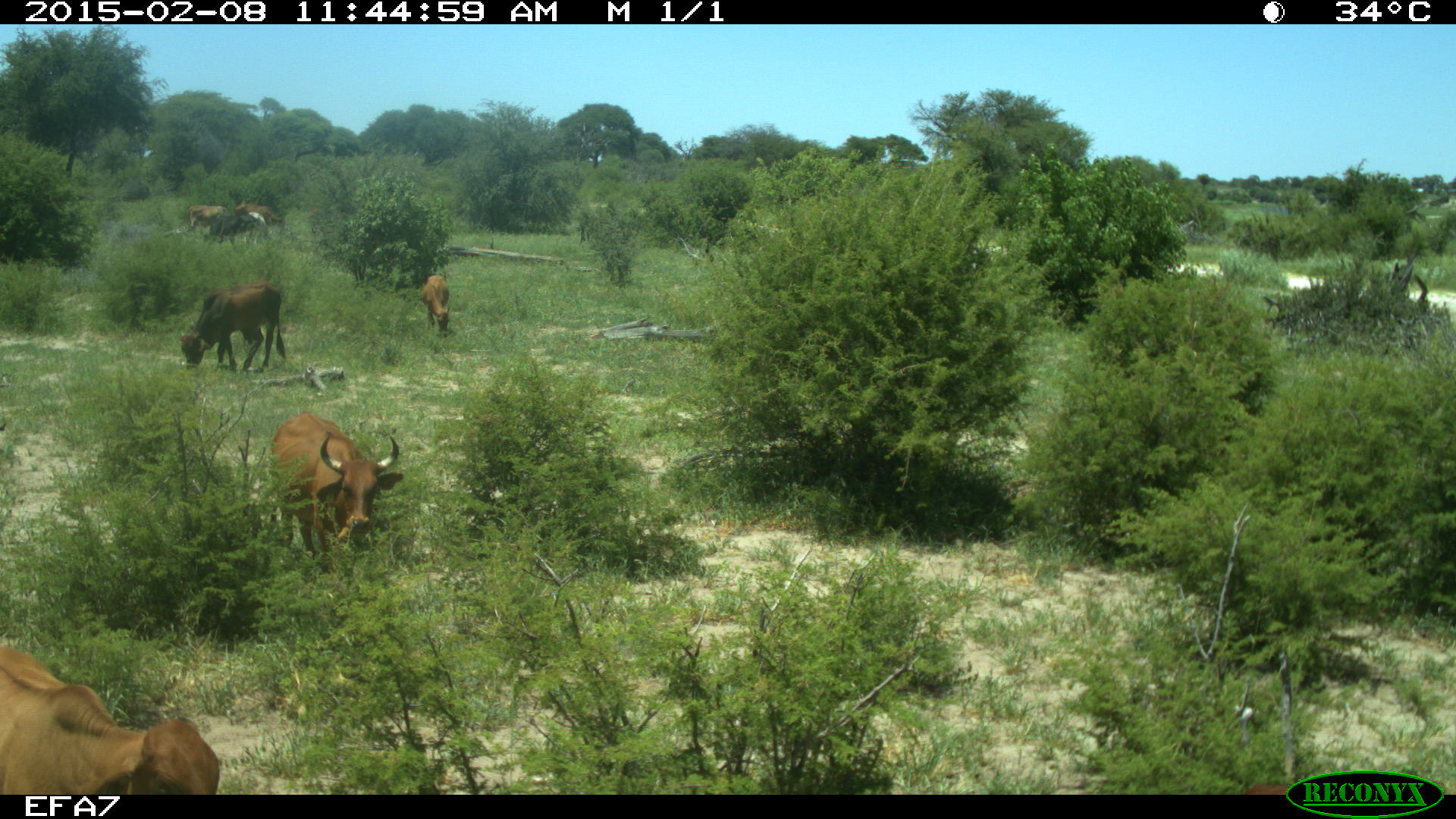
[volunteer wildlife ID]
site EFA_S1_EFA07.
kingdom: Animalia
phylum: Chordata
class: Mammalia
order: Artiodactyla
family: Bovidae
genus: Bos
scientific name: Bos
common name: cattle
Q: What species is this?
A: Cattle (Bos).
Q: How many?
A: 5.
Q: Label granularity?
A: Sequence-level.